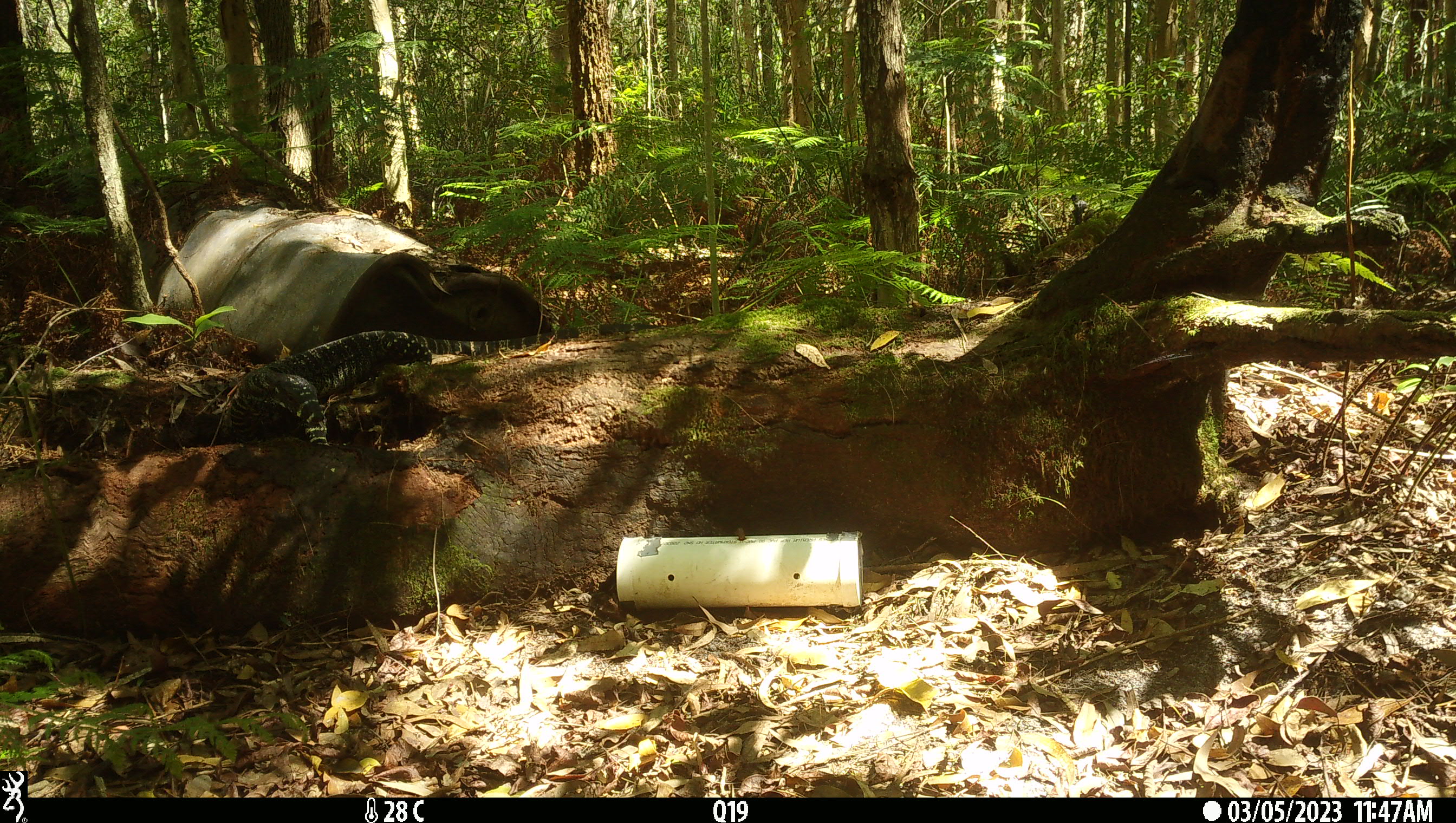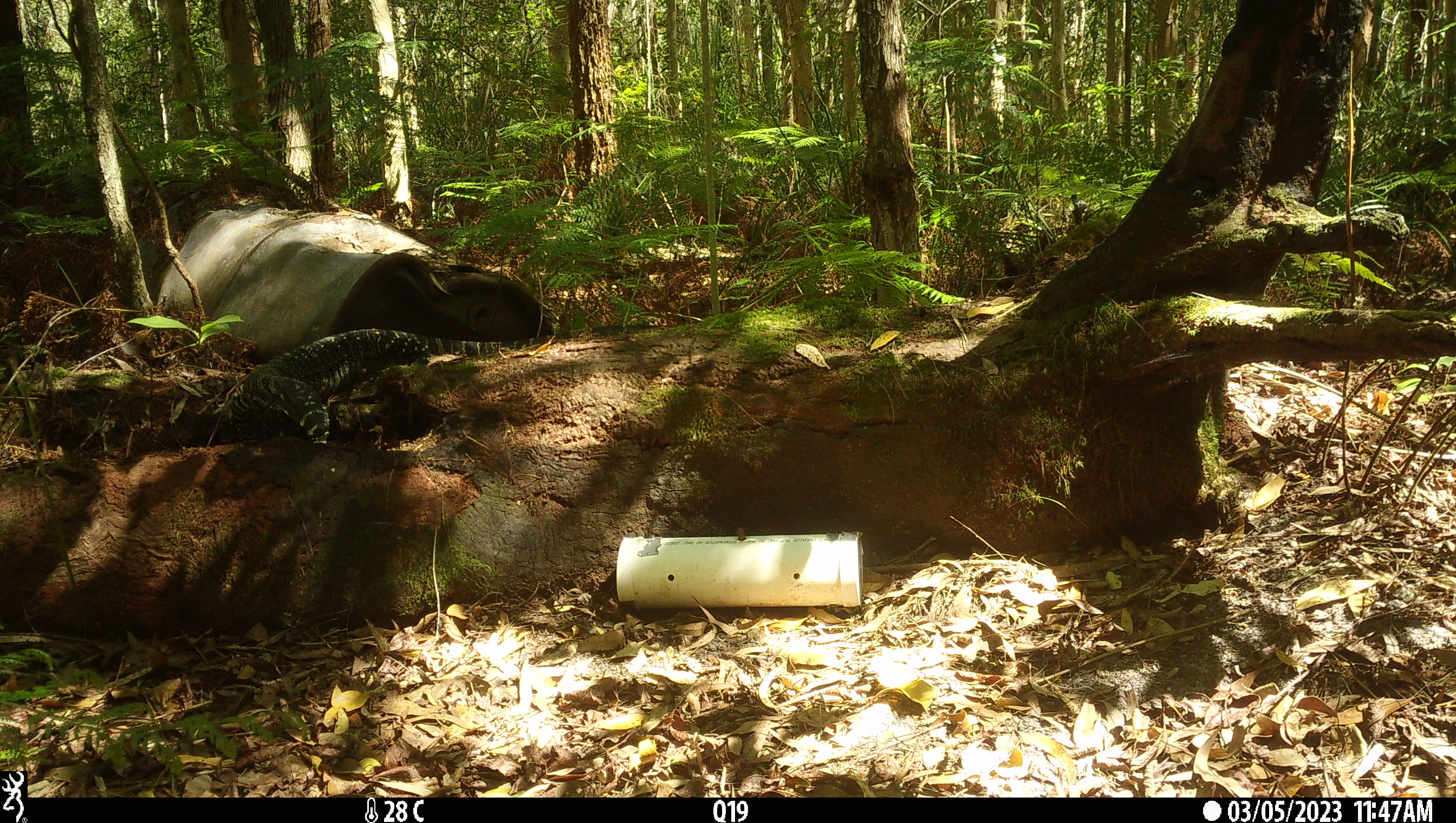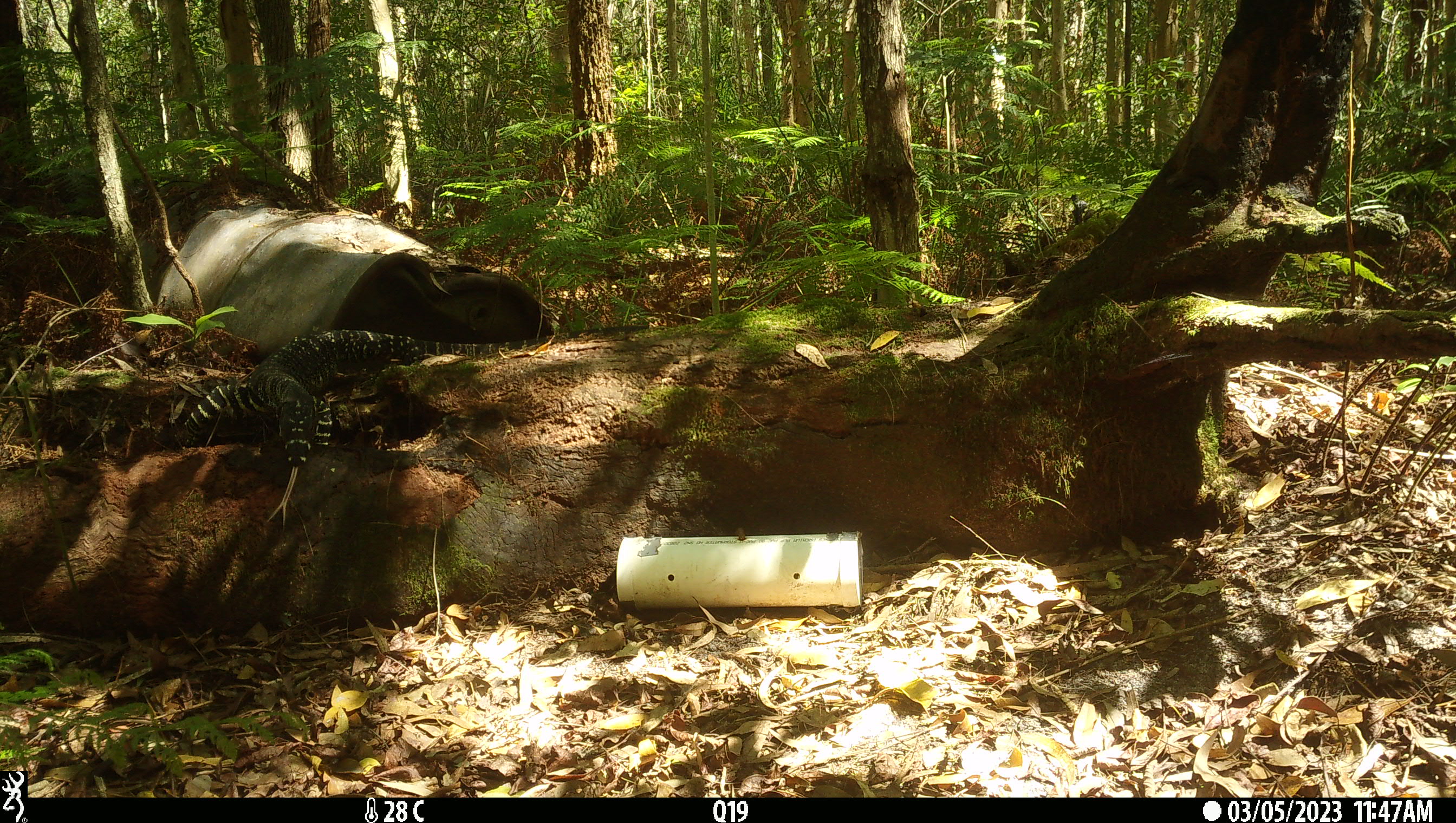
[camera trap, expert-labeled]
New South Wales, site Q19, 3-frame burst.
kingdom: Animalia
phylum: Chordata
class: Reptilia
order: Squamata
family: Varanidae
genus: Varanus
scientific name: Varanus varius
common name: lace monitor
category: goanna